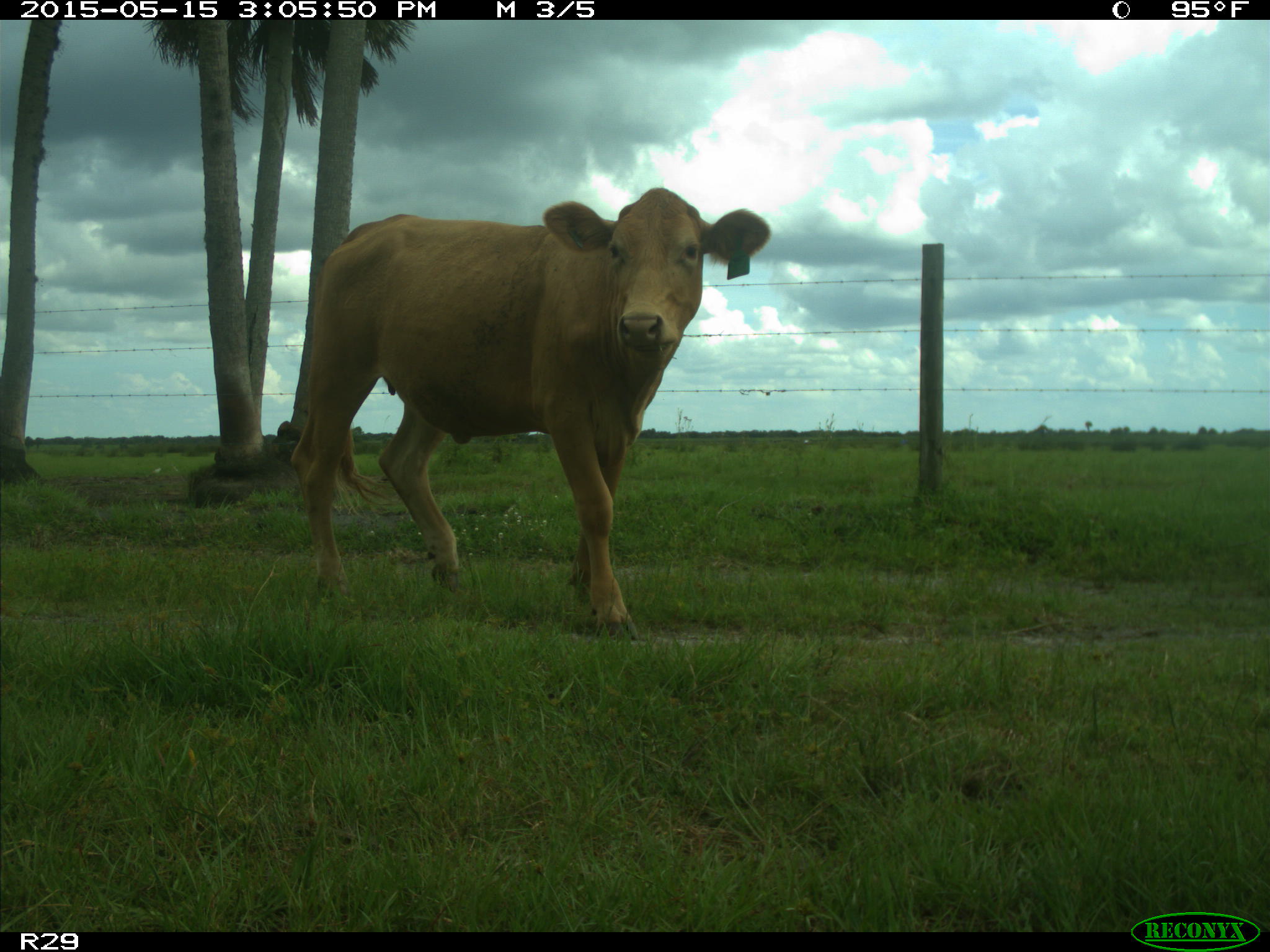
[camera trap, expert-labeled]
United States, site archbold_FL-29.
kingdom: Animalia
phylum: Chordata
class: Mammalia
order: Artiodactyla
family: Bovidae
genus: Bos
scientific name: Bos taurus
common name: domestic cow